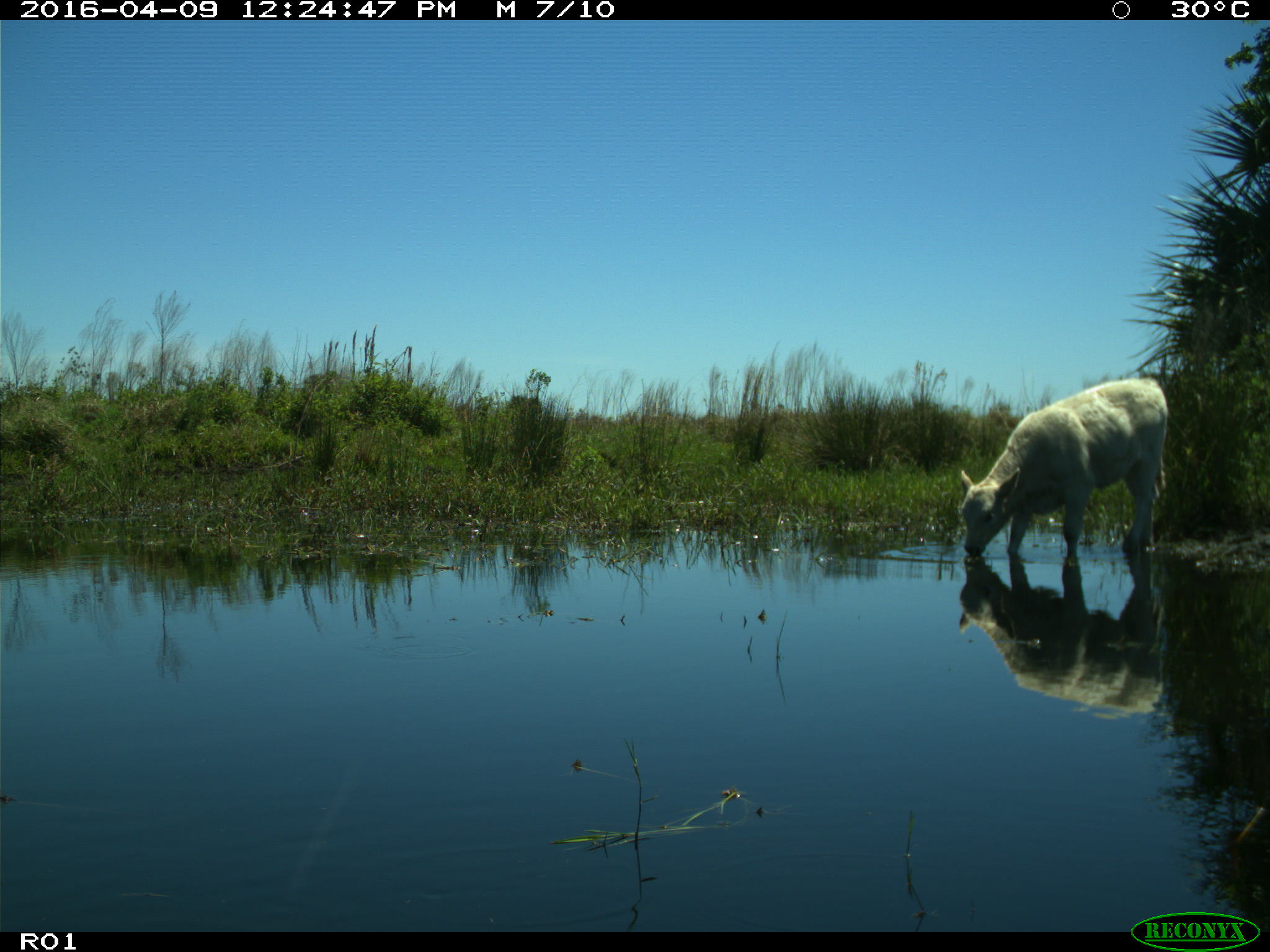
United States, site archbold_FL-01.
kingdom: Animalia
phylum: Chordata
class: Mammalia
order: Artiodactyla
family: Bovidae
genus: Bos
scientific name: Bos taurus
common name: domestic cow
Bos taurus (domestic cow).